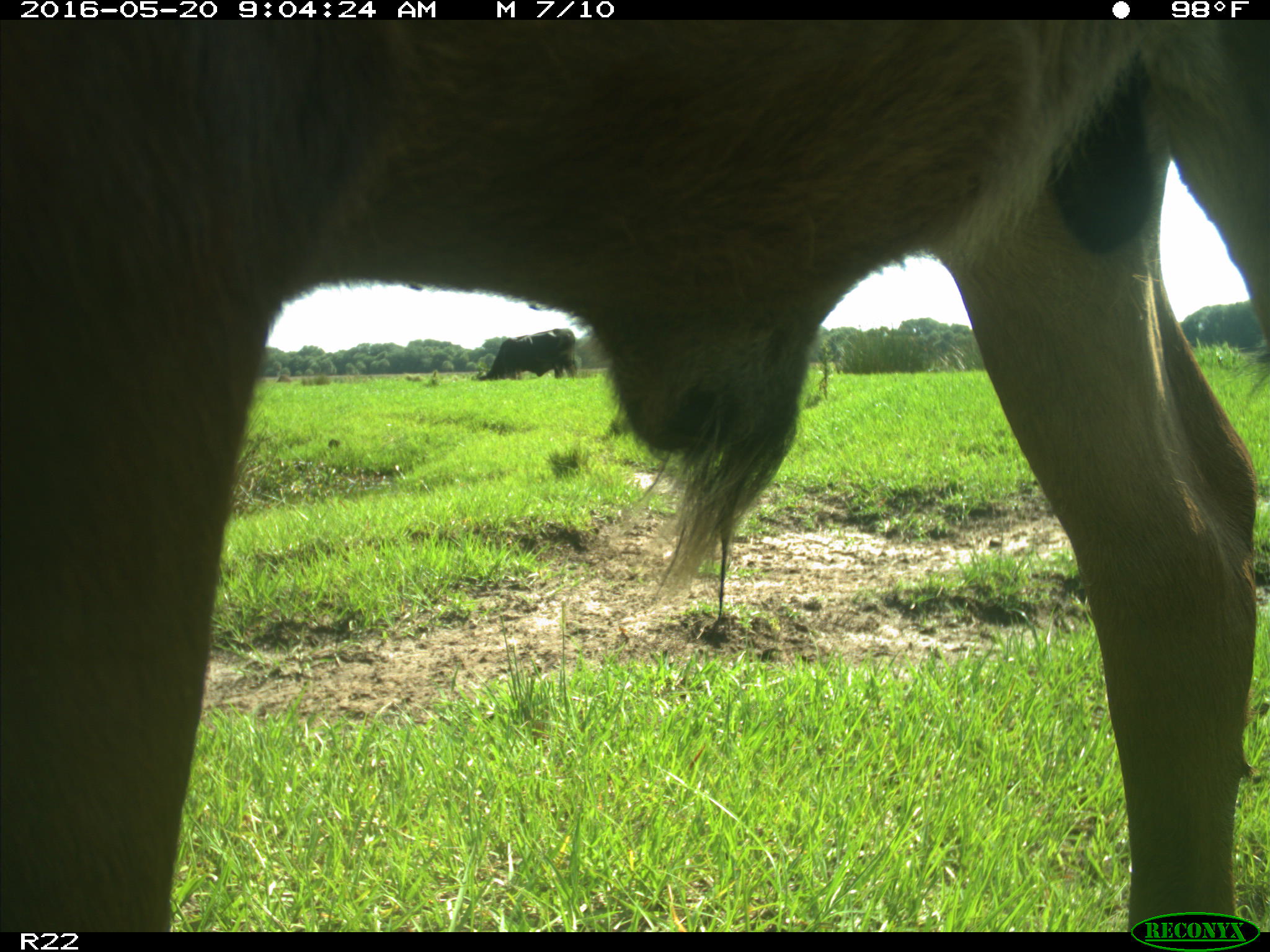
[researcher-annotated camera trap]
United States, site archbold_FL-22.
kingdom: Animalia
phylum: Chordata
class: Mammalia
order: Artiodactyla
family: Bovidae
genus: Bos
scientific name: Bos taurus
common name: domestic cow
Bos taurus (domestic cow).